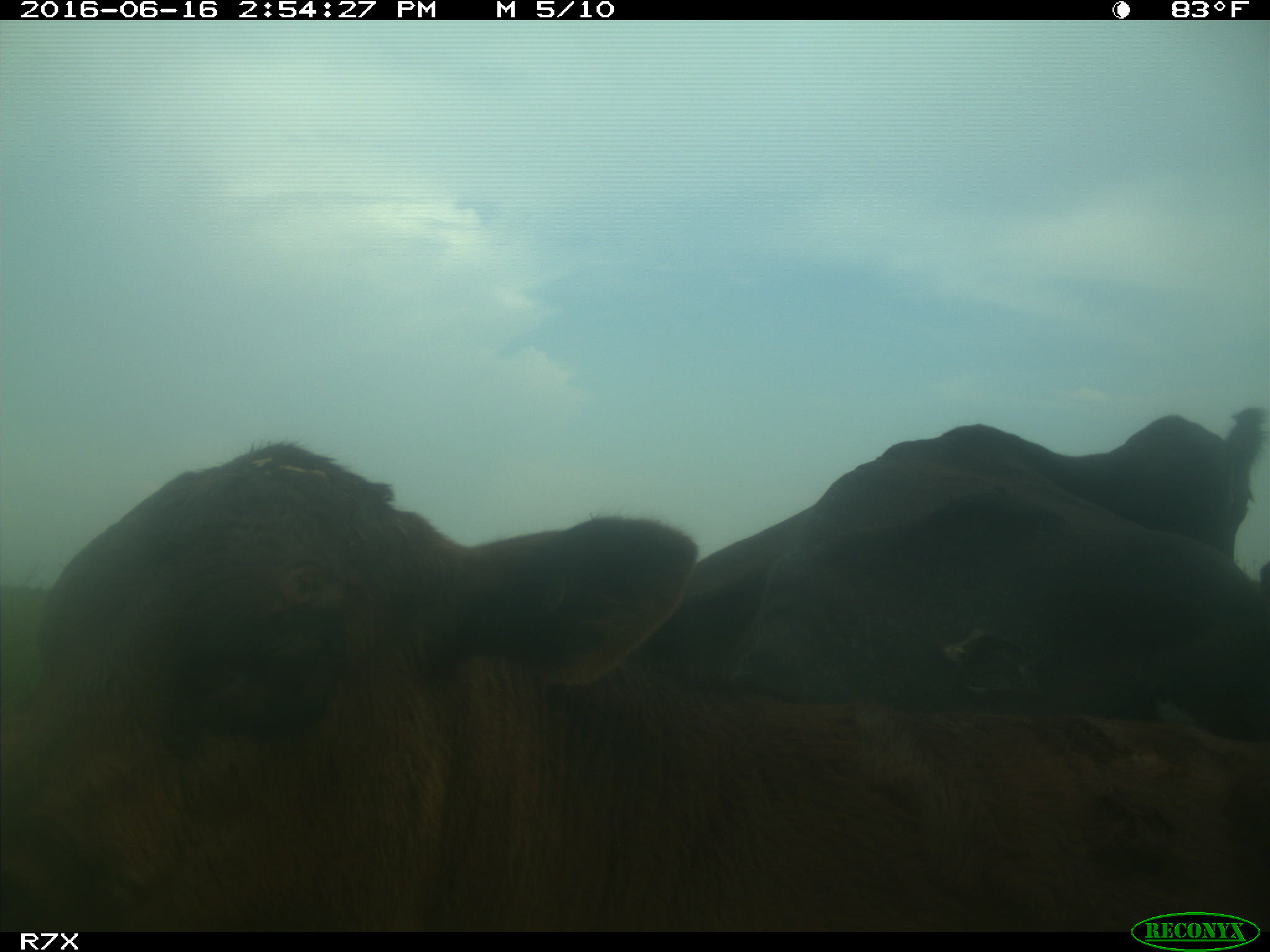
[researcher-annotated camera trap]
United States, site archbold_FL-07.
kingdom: Animalia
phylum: Chordata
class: Mammalia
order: Artiodactyla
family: Bovidae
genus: Bos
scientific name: Bos taurus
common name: domestic cow